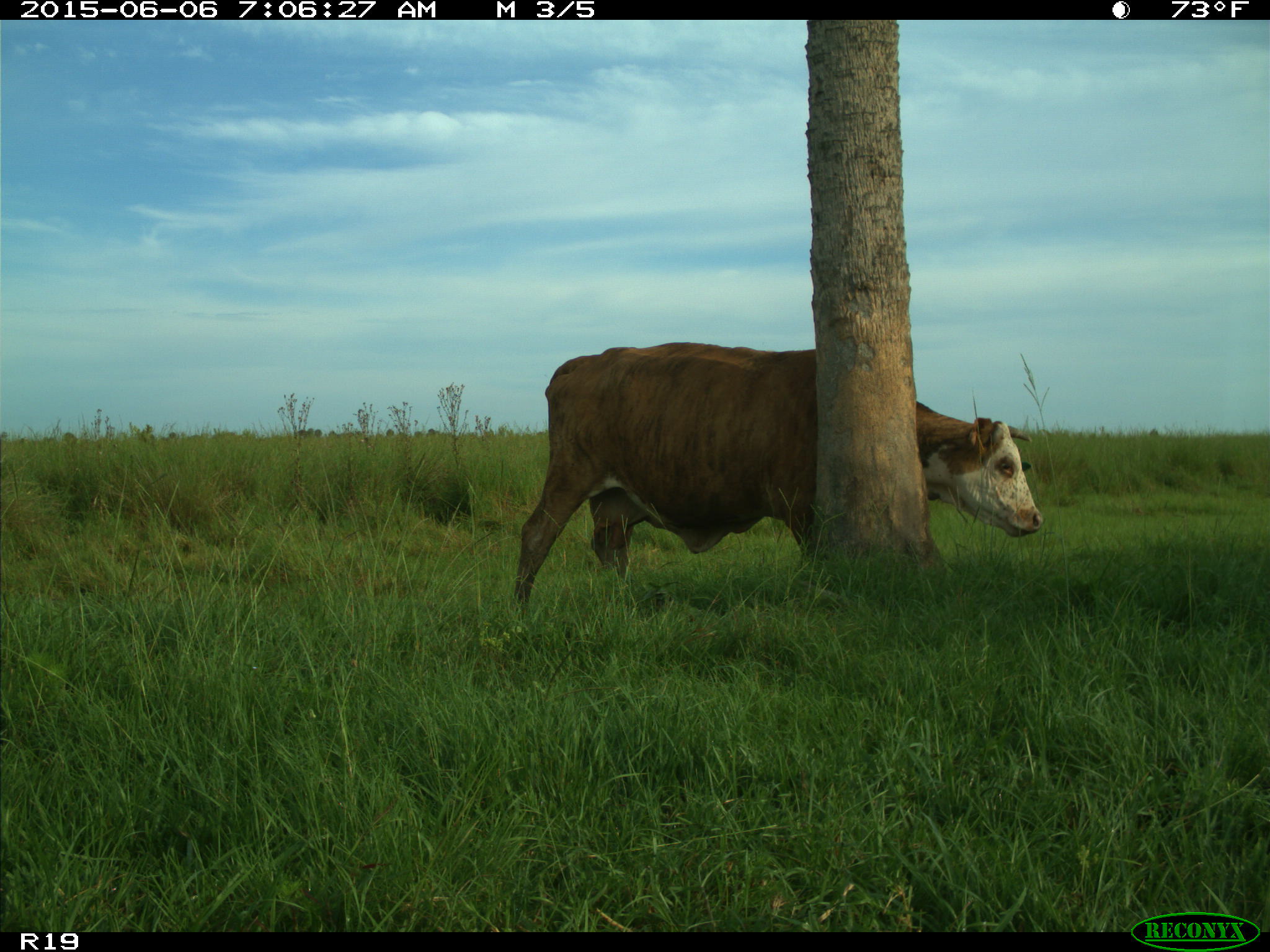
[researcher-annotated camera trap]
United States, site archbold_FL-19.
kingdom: Animalia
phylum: Chordata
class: Mammalia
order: Artiodactyla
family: Bovidae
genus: Bos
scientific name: Bos taurus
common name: domestic cow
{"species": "Bos taurus (domestic cow)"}